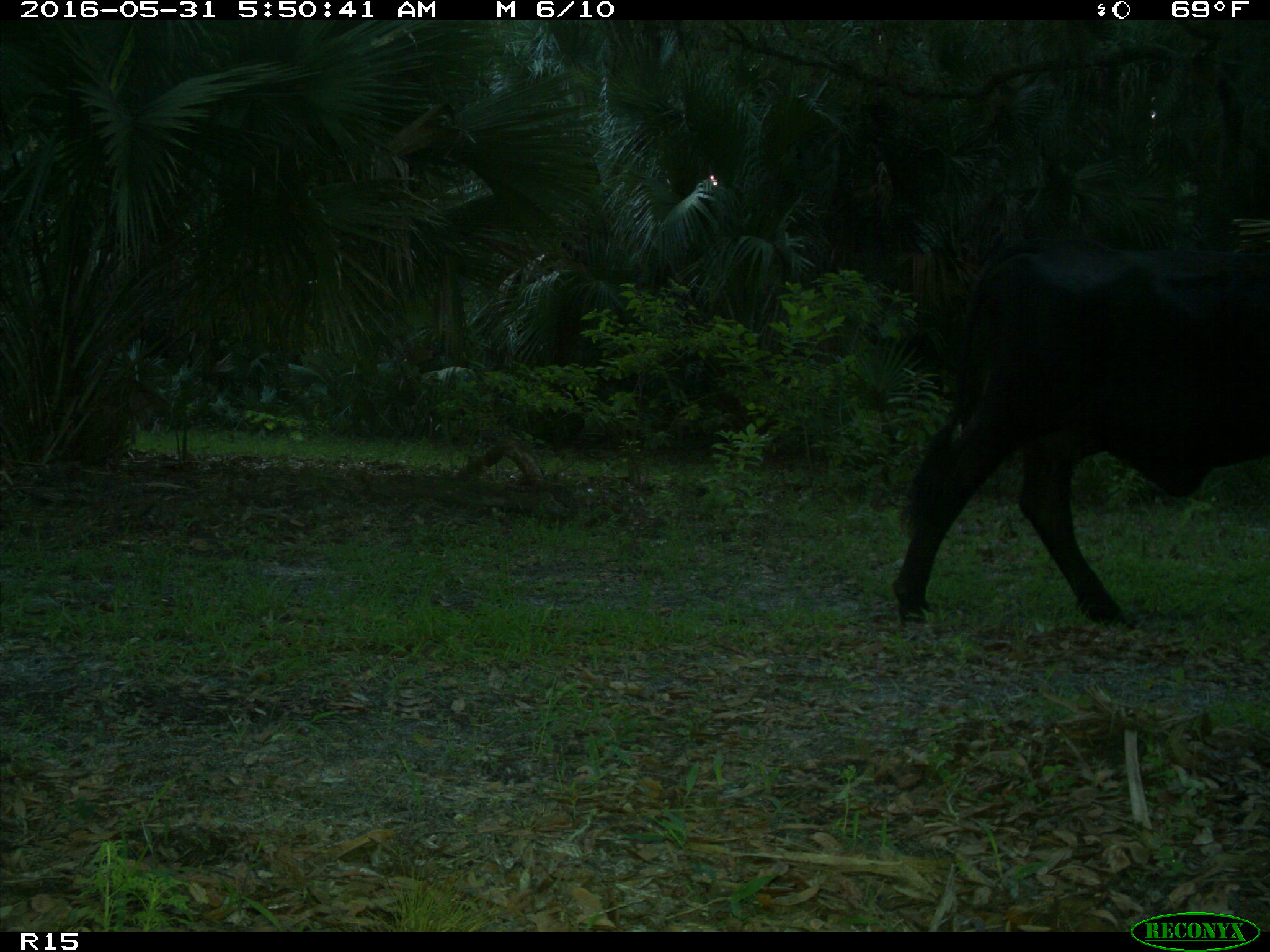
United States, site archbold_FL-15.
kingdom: Animalia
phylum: Chordata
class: Mammalia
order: Artiodactyla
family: Bovidae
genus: Bos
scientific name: Bos taurus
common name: domestic cow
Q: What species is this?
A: Bos taurus (domestic cow).